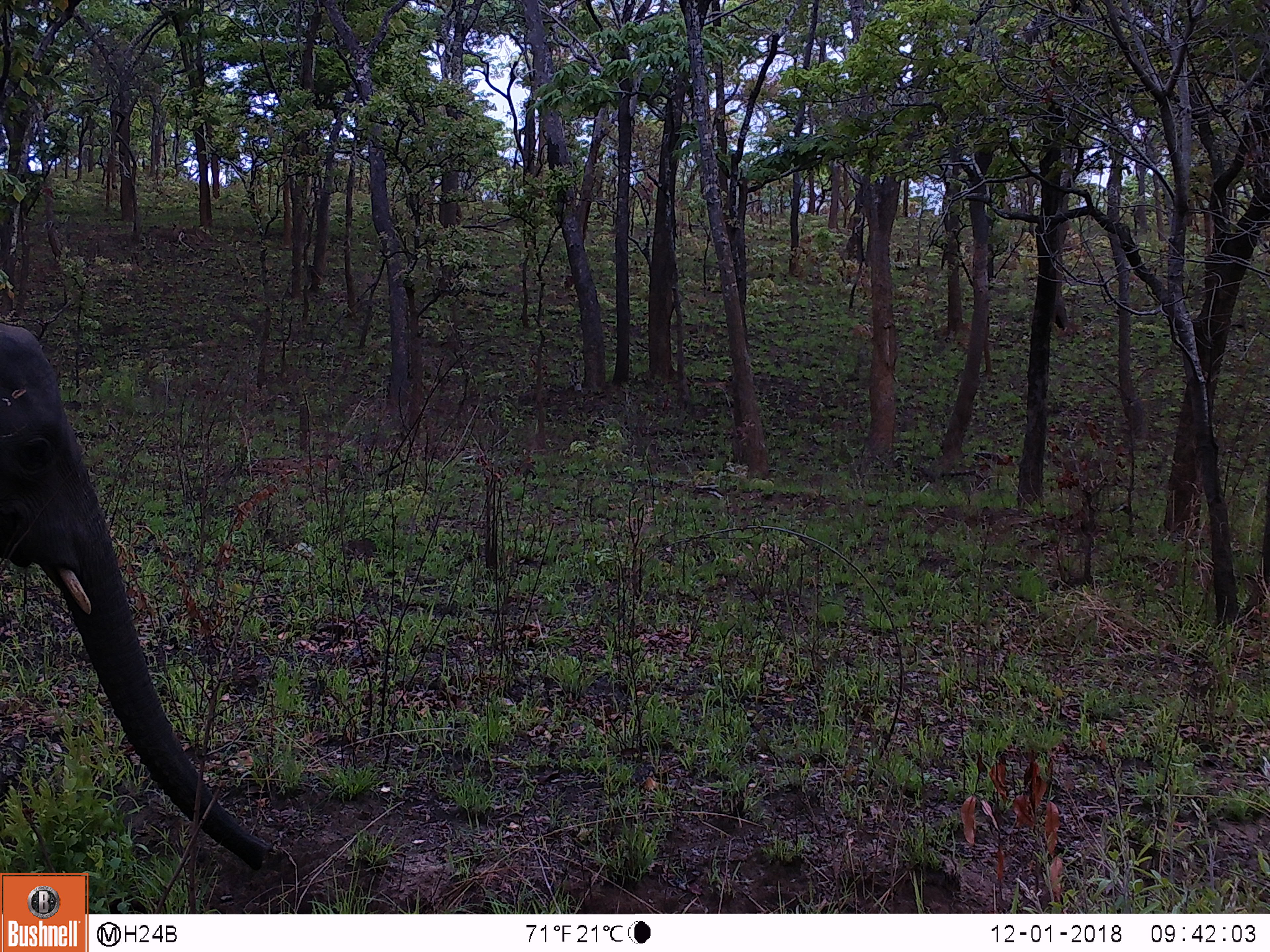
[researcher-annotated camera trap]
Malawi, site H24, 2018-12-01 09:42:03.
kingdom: Animalia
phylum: Chordata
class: Mammalia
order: Proboscidea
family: Elephantidae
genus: Loxodonta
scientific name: Loxodonta africana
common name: african savanna elephant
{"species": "african savanna elephant (Loxodonta africana)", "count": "1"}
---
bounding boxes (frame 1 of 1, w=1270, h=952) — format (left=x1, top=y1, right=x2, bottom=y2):
african savanna elephant: (left=0, top=309, right=271, bottom=866)